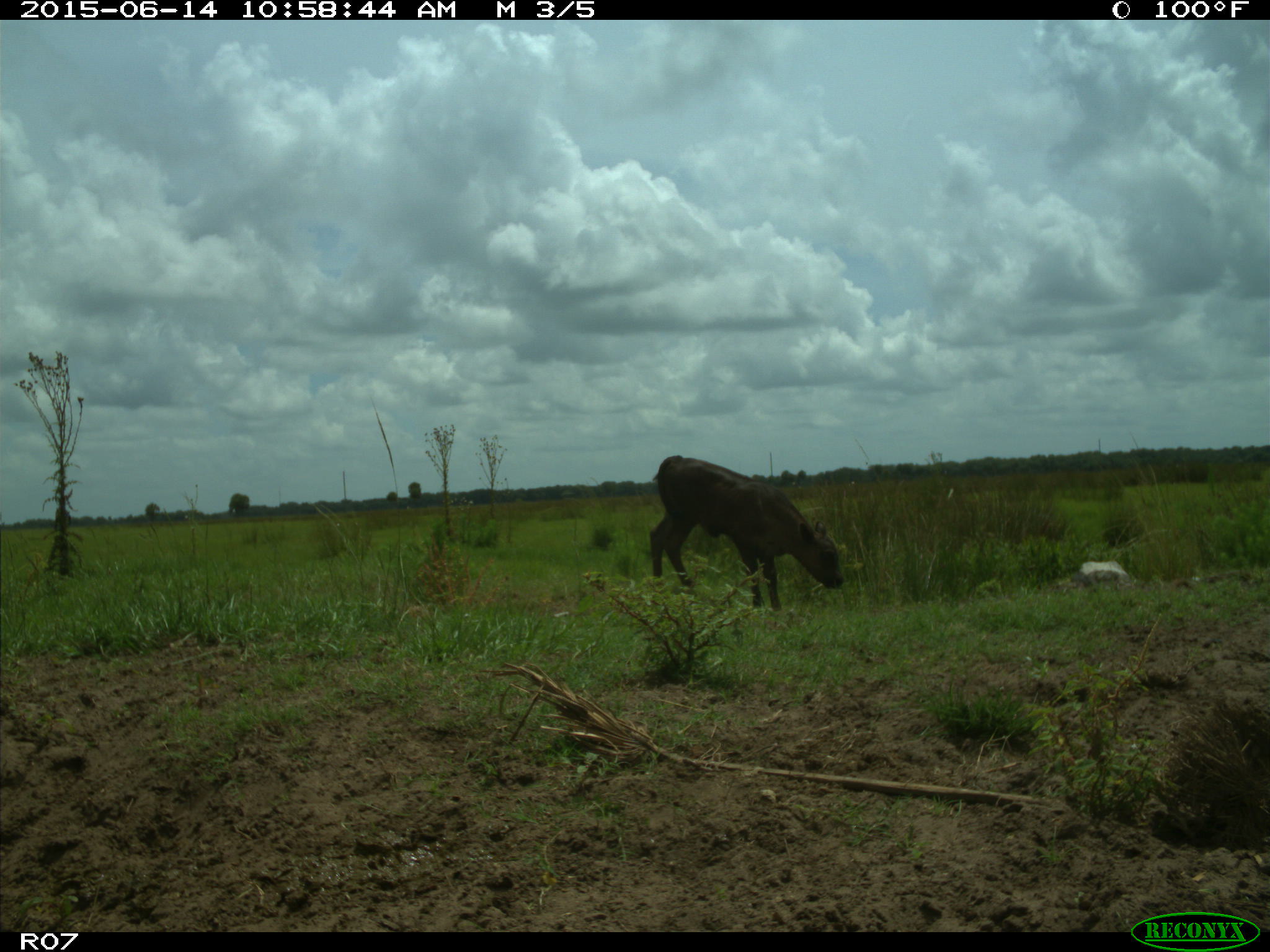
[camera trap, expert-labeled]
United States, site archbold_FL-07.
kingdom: Animalia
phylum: Chordata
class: Mammalia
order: Artiodactyla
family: Bovidae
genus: Bos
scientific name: Bos taurus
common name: domestic cow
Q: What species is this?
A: Bos taurus (domestic cow).